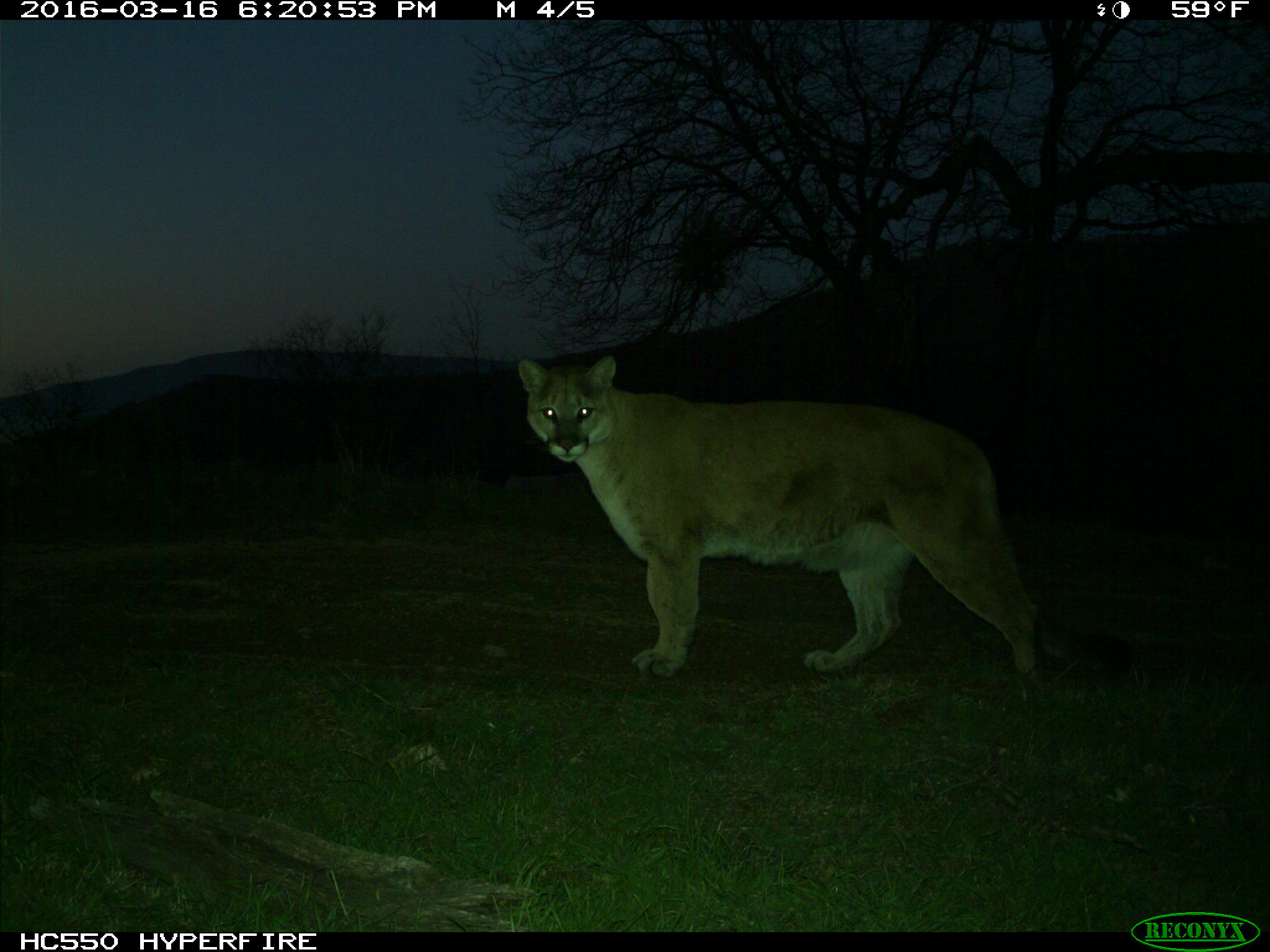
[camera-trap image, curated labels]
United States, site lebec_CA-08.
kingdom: Animalia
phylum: Chordata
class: Mammalia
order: Carnivora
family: Felidae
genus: Puma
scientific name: Puma concolor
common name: mountain lion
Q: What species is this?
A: Puma concolor (mountain lion).